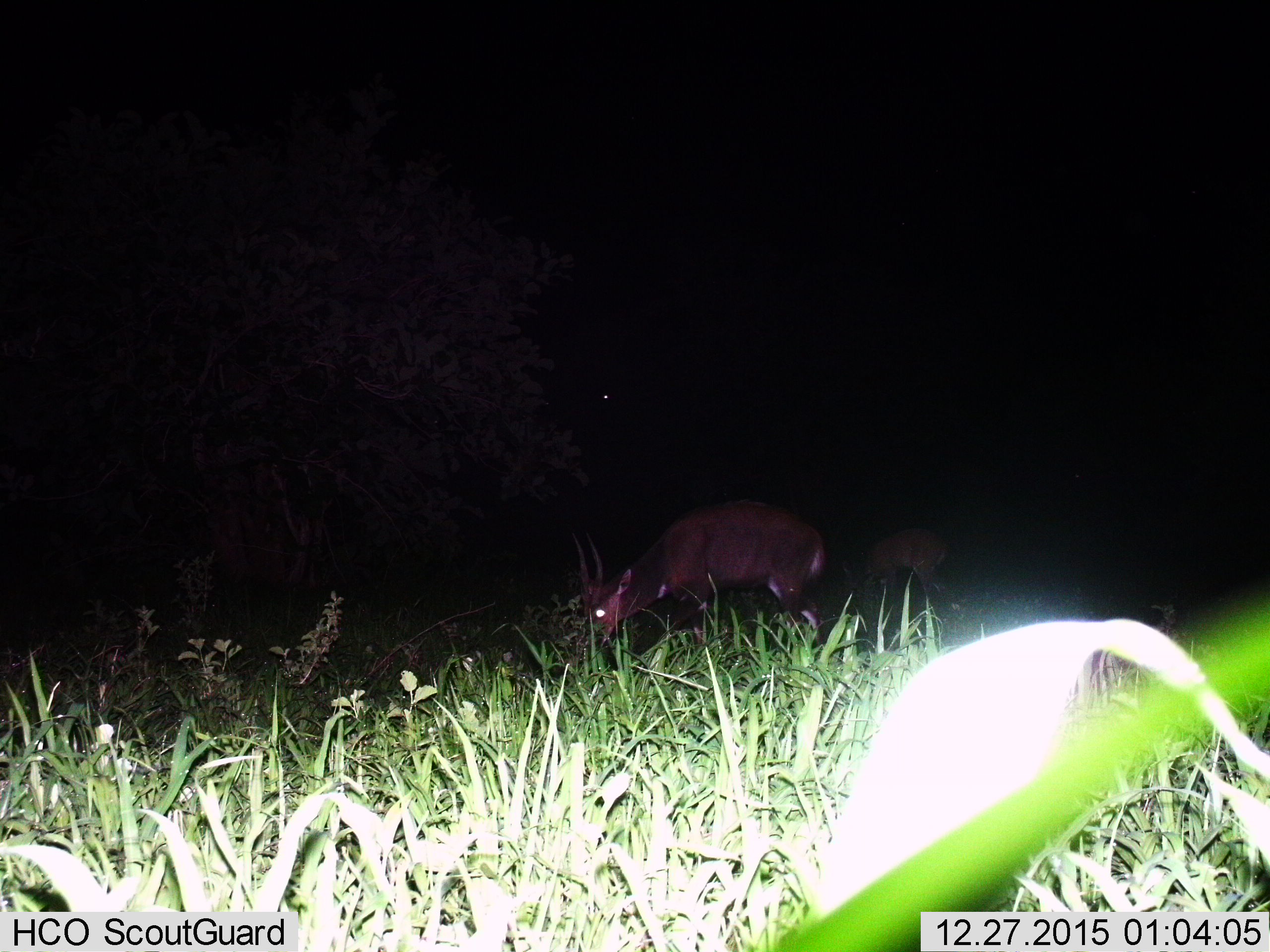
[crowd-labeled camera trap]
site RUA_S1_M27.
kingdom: Animalia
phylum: Chordata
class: Mammalia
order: Artiodactyla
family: Bovidae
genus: Tragelaphus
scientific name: Tragelaphus scriptus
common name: bushbuck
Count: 2.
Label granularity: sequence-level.